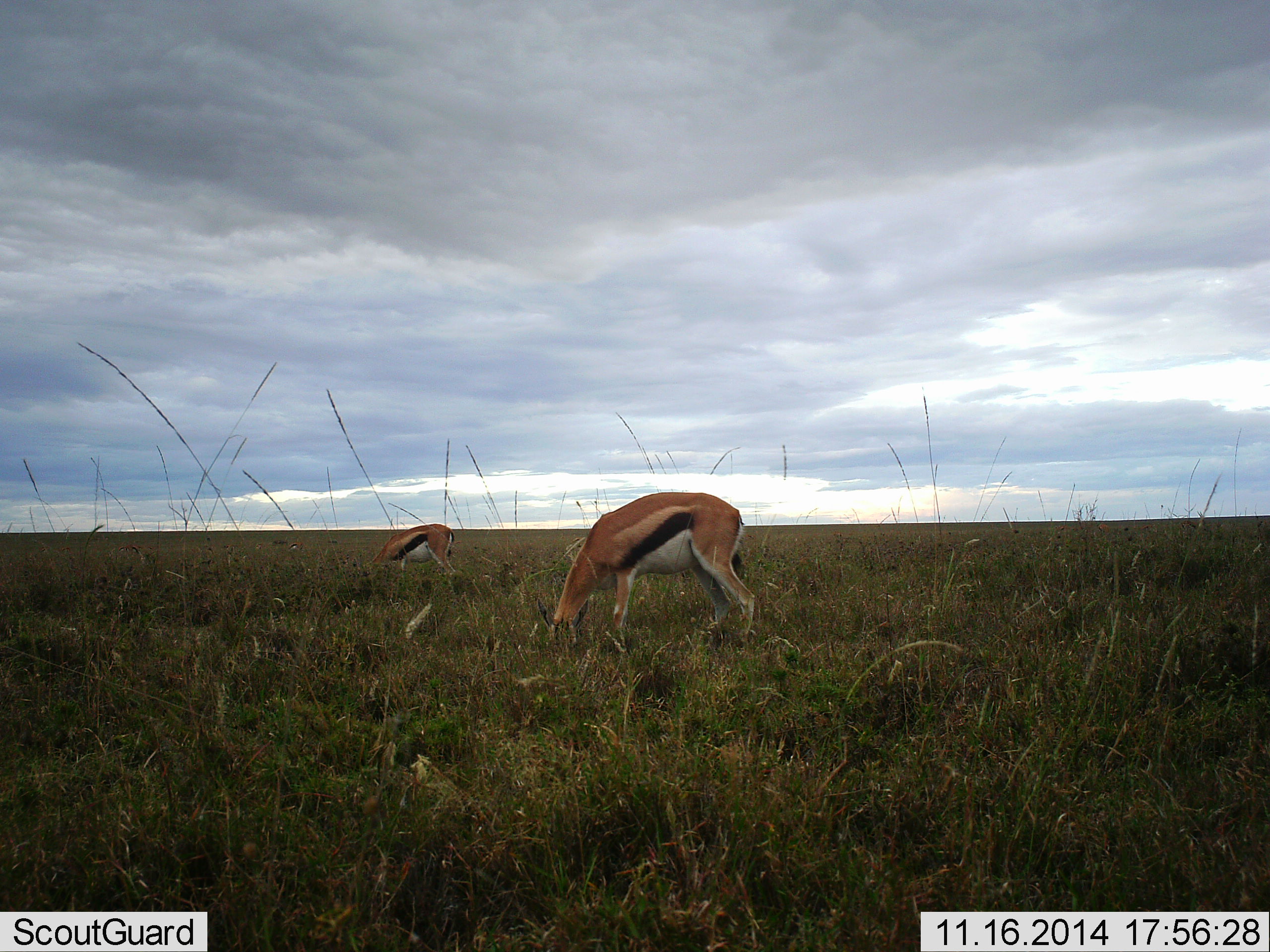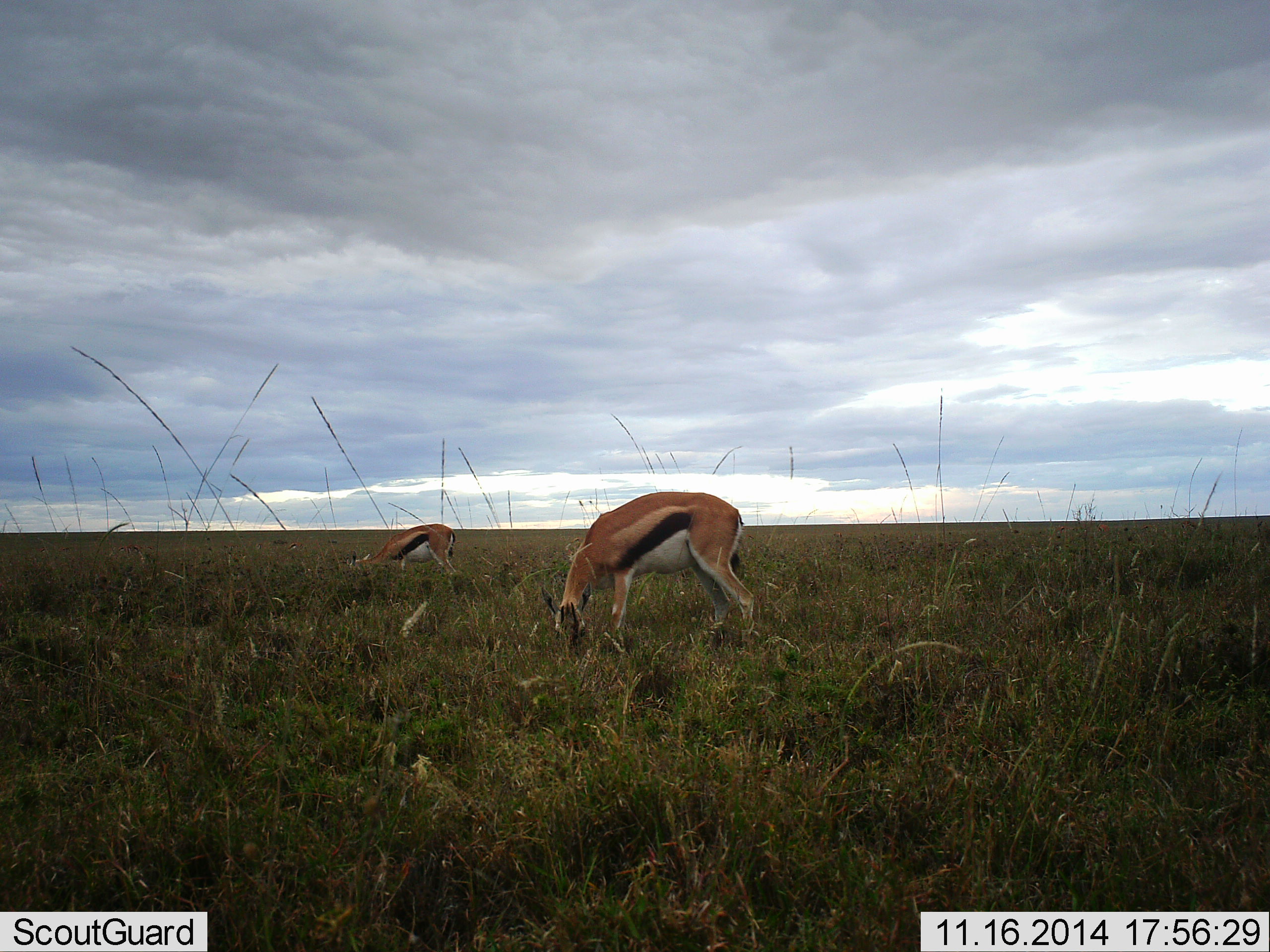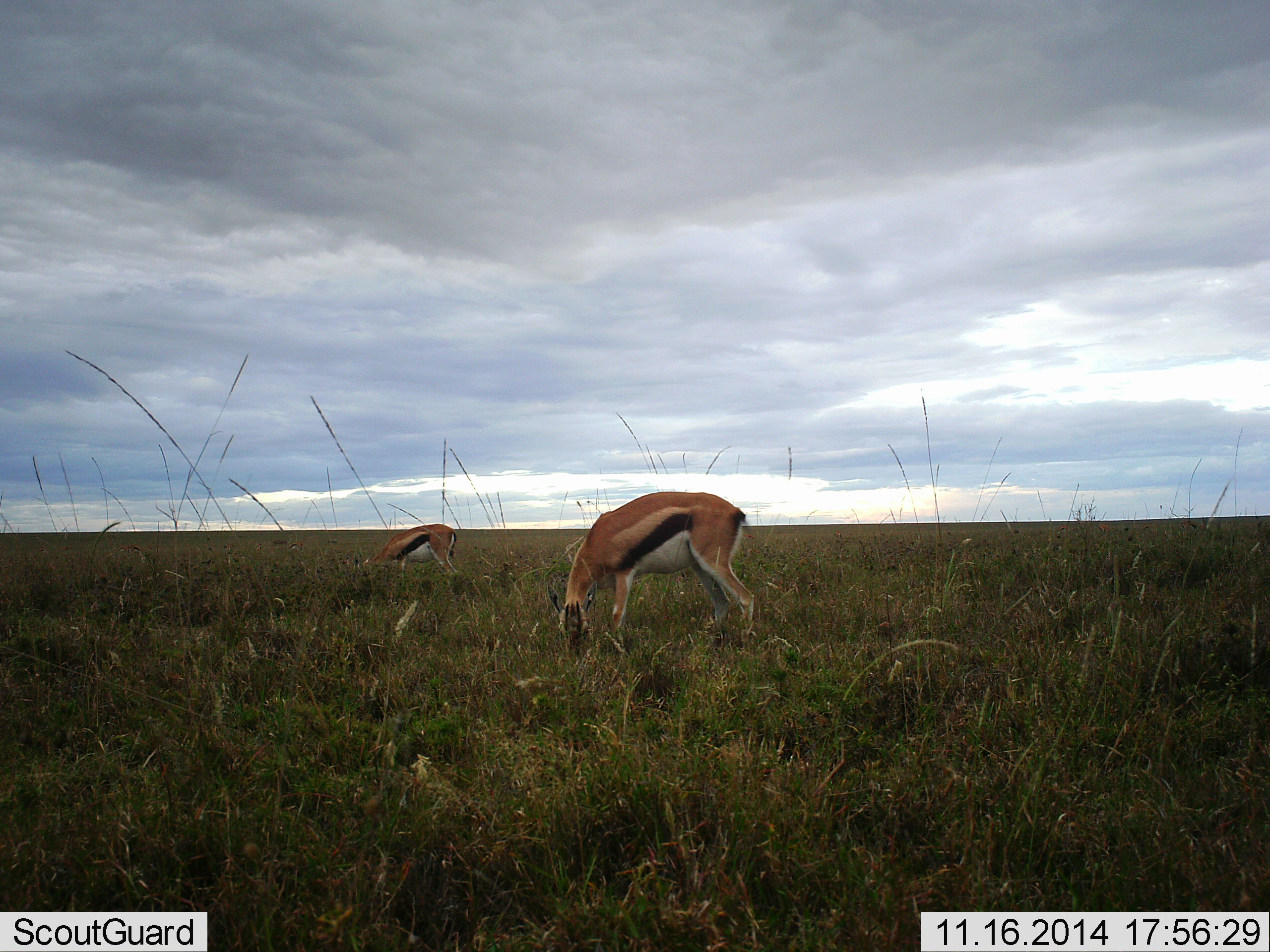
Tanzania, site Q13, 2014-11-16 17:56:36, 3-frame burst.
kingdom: Animalia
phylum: Chordata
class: Mammalia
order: Artiodactyla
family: Bovidae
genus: Eudorcas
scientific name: Eudorcas thomsonii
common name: thomson's gazelle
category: gazellethomsons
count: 2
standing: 20%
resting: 0%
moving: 0%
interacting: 0%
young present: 0%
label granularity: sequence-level